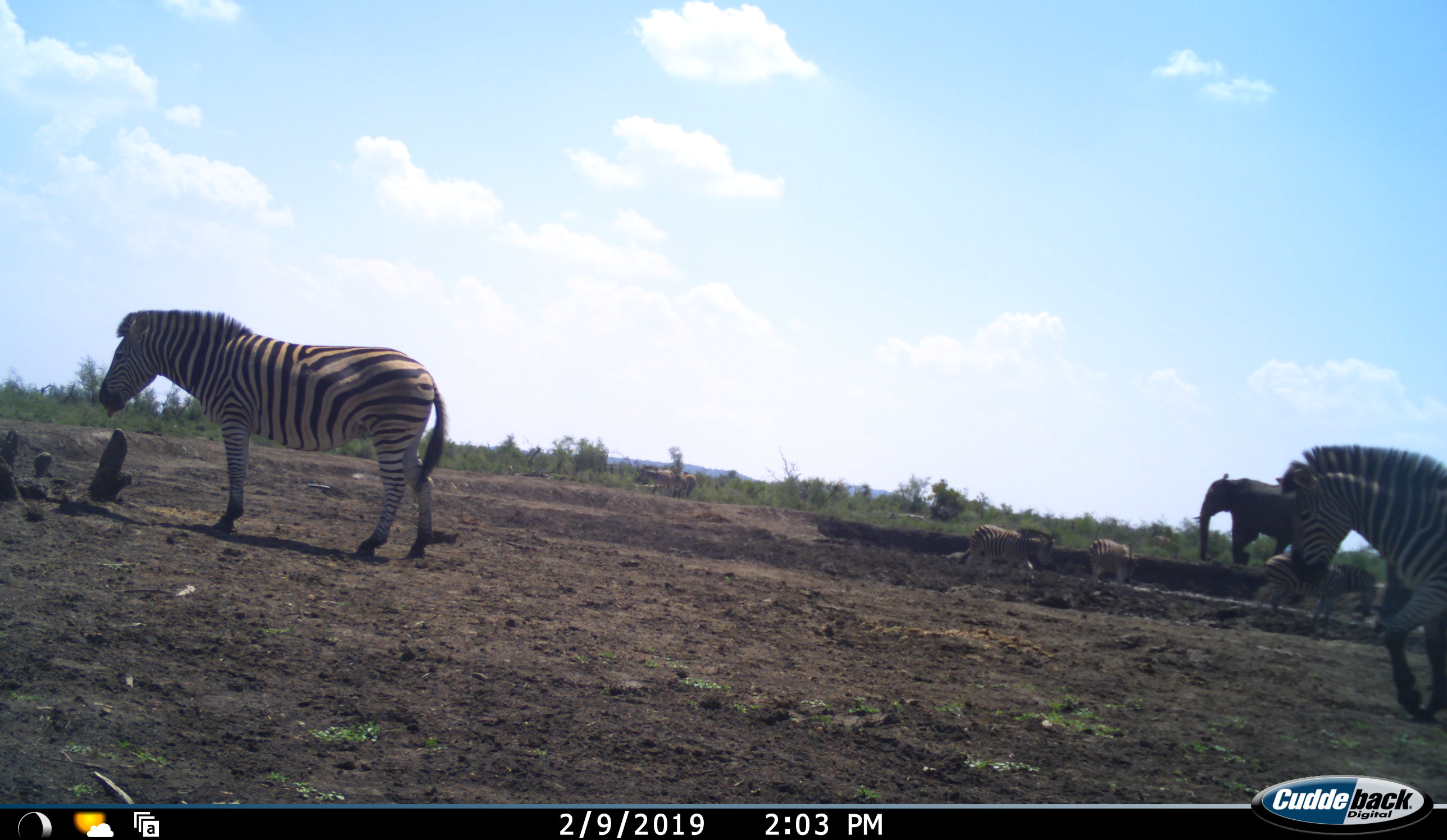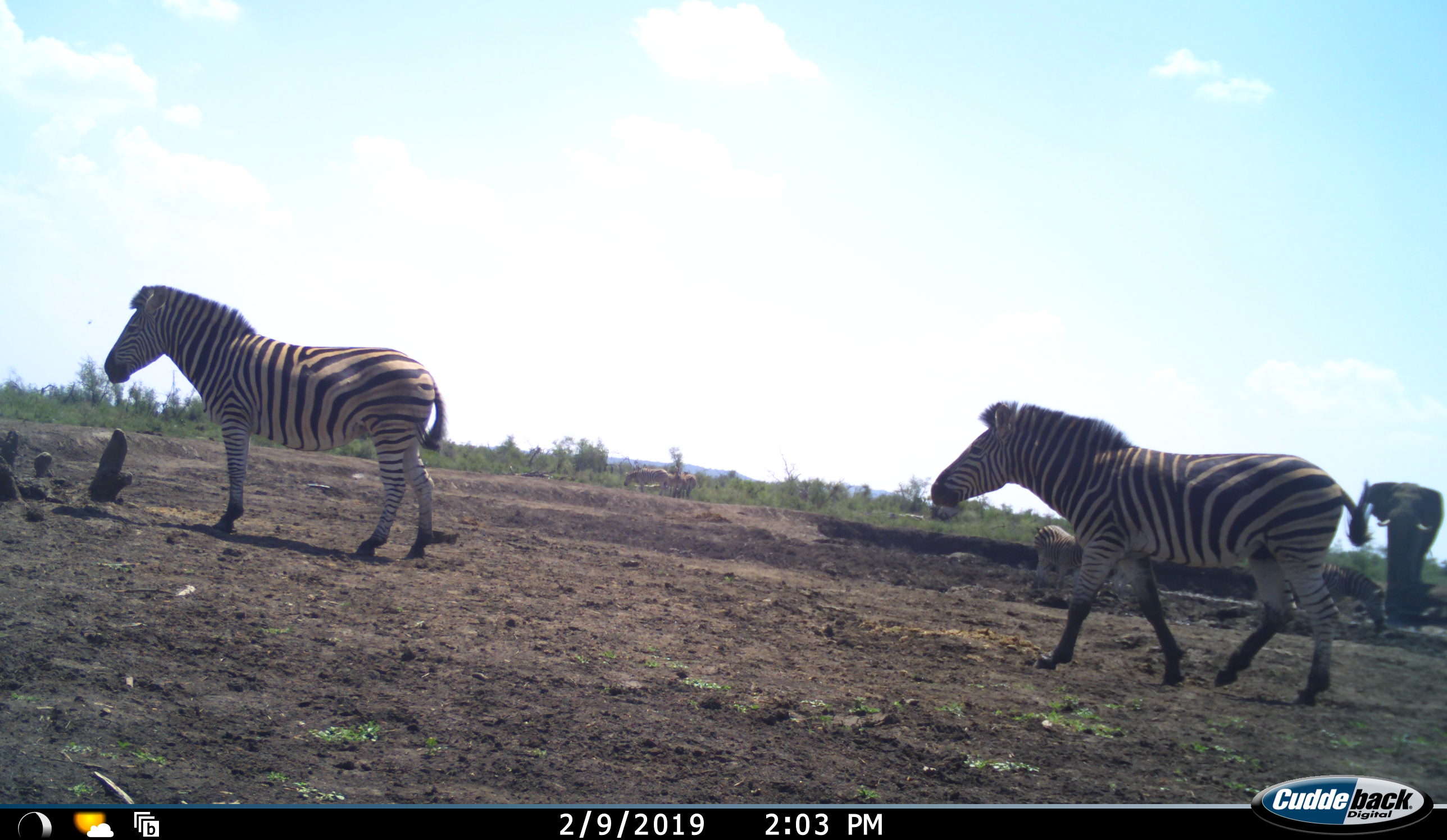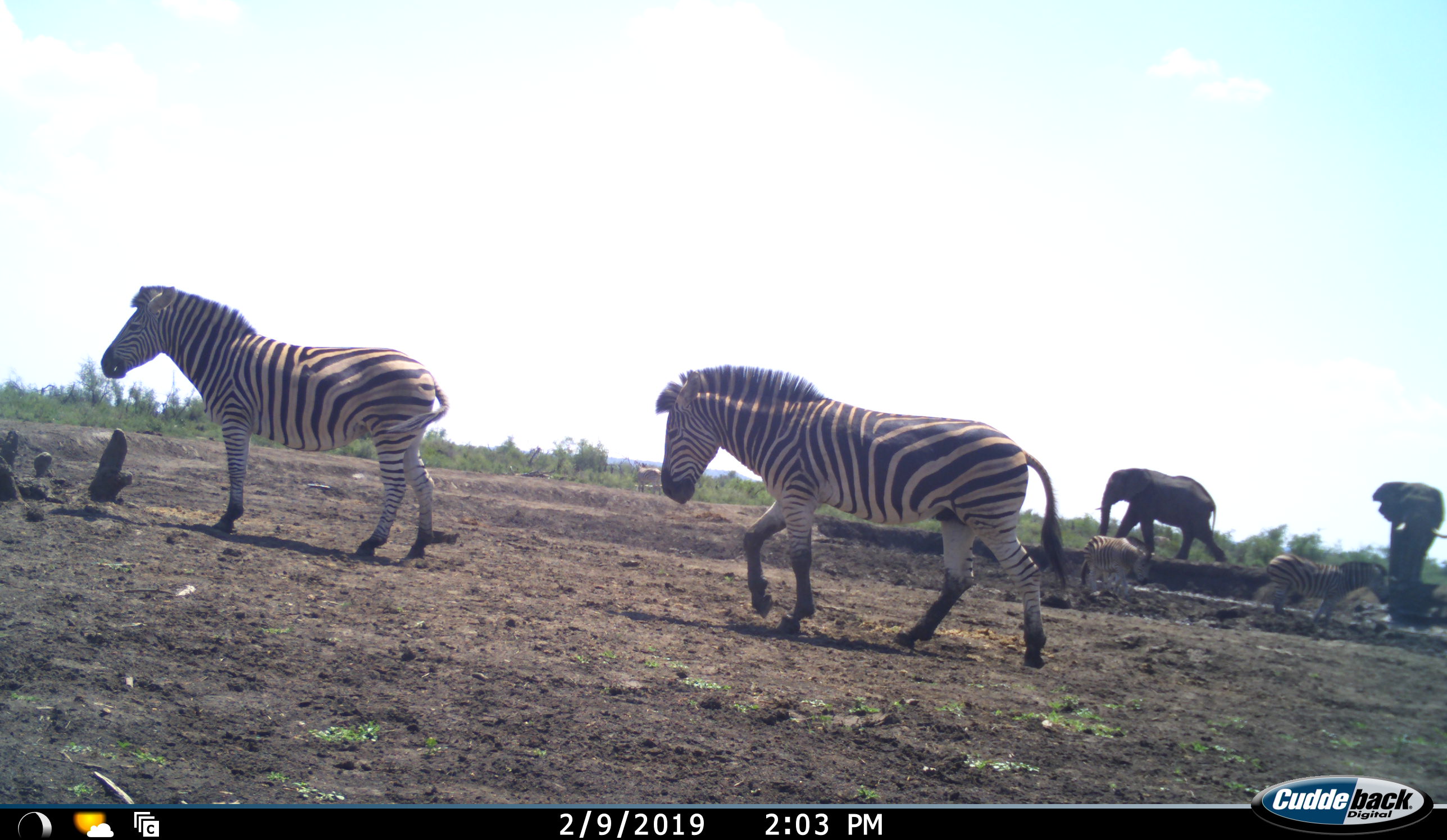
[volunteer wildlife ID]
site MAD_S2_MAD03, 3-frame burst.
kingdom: Animalia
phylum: Chordata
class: Mammalia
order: Proboscidea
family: Elephantidae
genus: Loxodonta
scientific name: Loxodonta africana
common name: african bush elephant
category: elephant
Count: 2.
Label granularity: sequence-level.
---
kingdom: Animalia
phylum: Chordata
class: Mammalia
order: Perissodactyla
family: Equidae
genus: Equus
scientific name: Equus quagga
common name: plains zebra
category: zebraplains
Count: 5.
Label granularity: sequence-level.